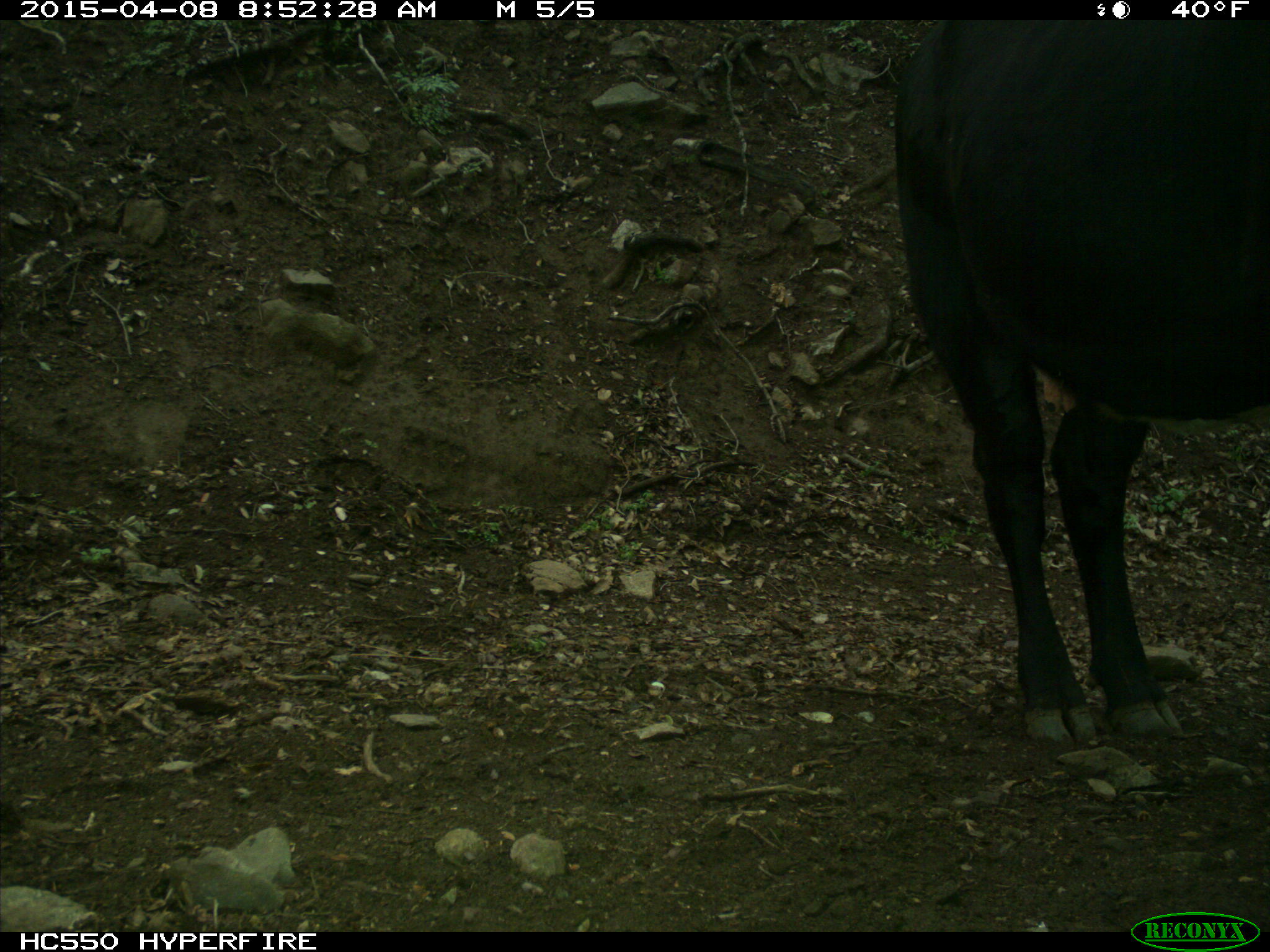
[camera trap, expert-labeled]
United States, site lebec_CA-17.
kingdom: Animalia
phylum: Chordata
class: Mammalia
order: Artiodactyla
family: Bovidae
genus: Bos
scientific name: Bos taurus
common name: domestic cow